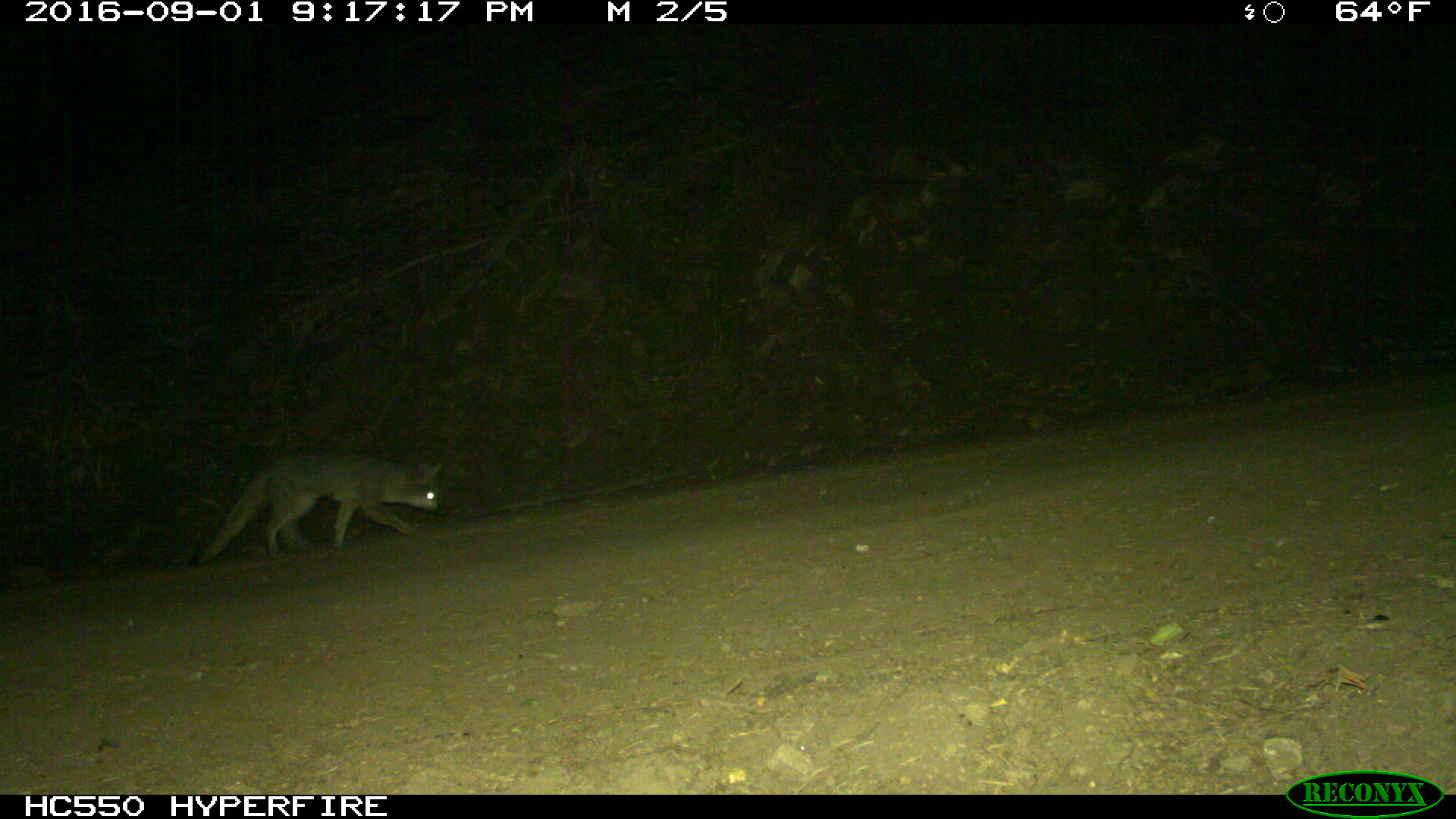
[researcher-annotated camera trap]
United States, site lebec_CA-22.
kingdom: Animalia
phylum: Chordata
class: Mammalia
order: Carnivora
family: Canidae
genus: Urocyon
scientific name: Urocyon cinereoargenteus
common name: gray fox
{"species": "Urocyon cinereoargenteus (gray fox)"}